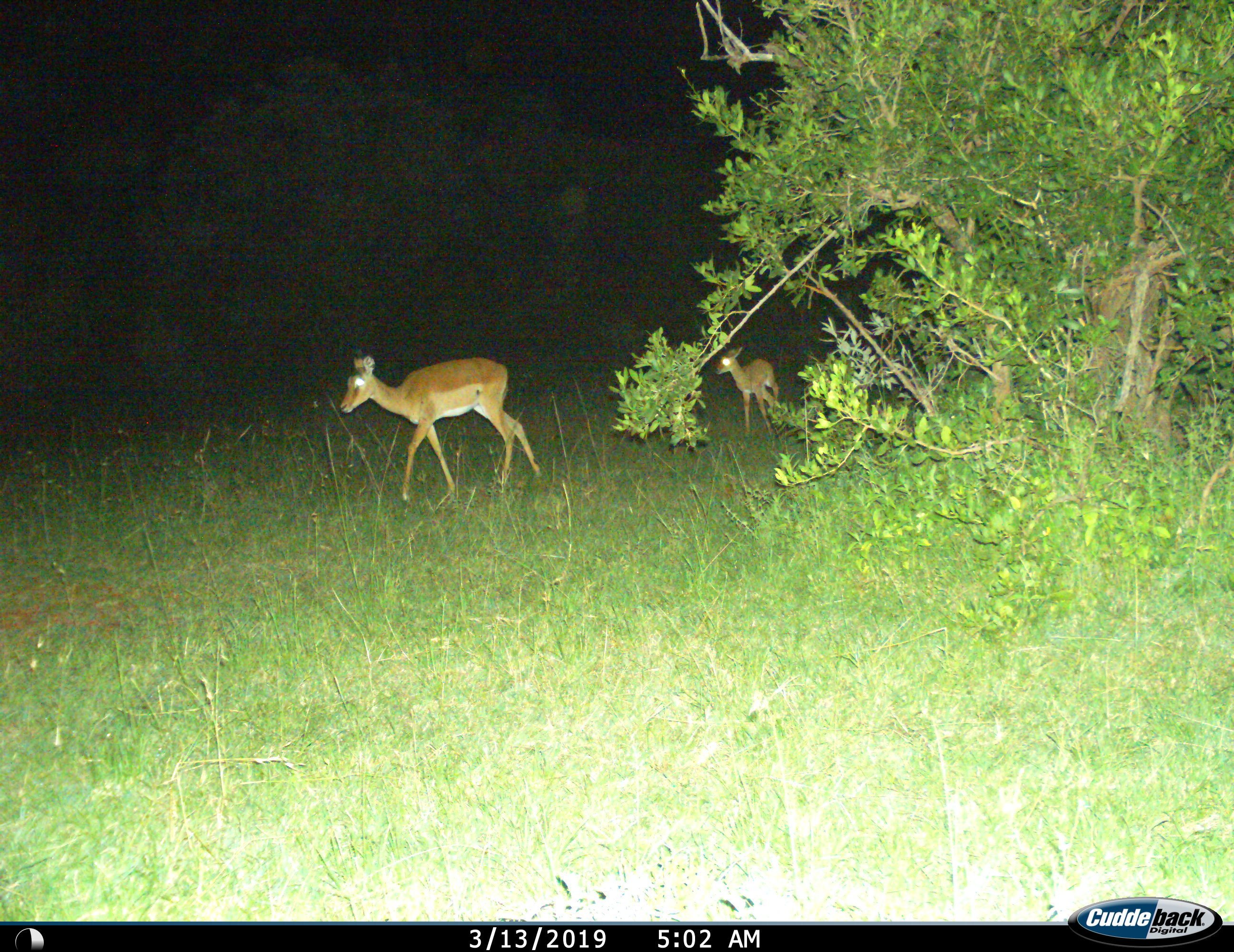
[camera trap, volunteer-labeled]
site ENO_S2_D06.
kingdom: Animalia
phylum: Chordata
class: Mammalia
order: Artiodactyla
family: Bovidae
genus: Aepyceros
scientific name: Aepyceros melampus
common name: impala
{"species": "impala (Aepyceros melampus)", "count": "2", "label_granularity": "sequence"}